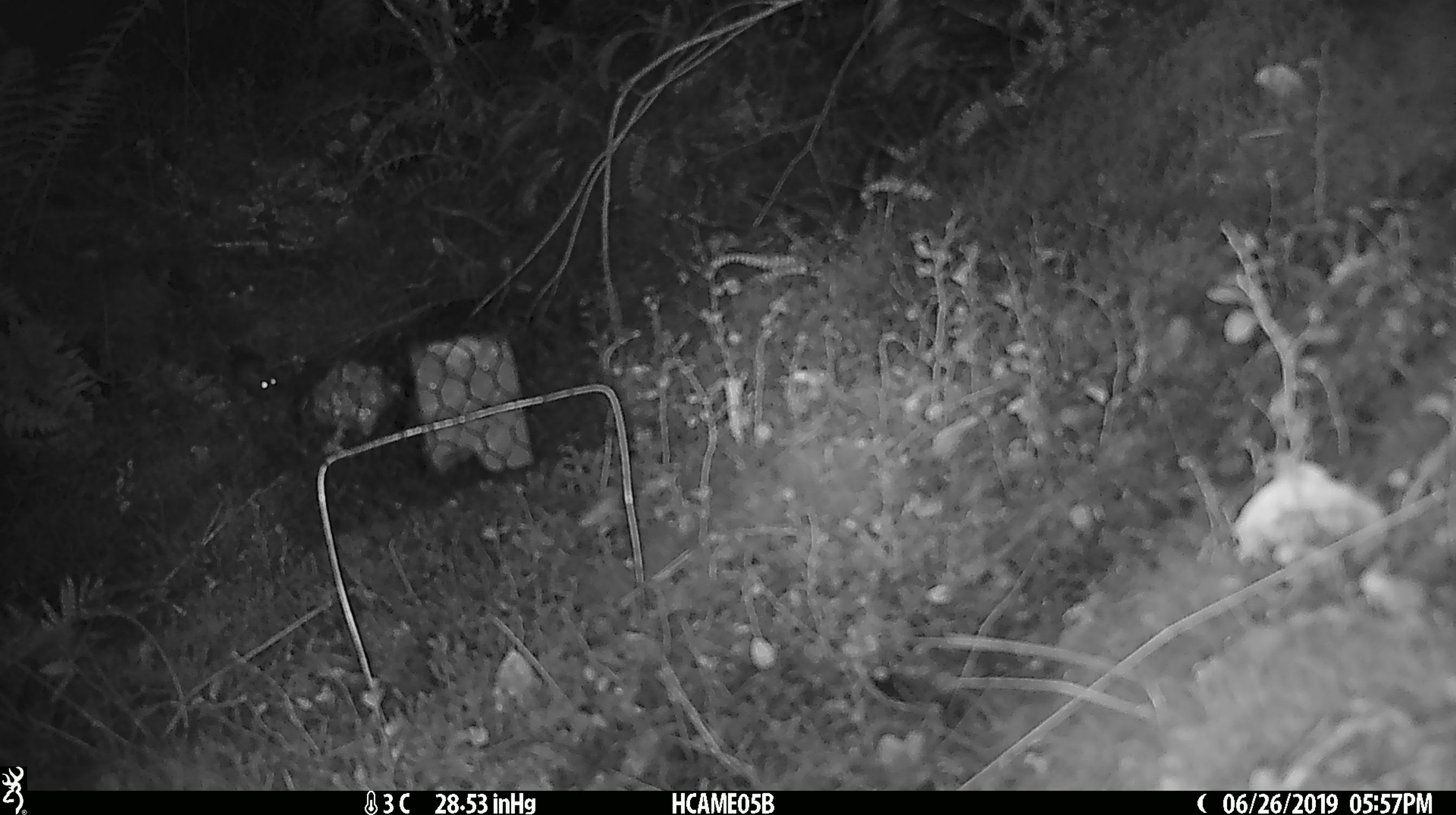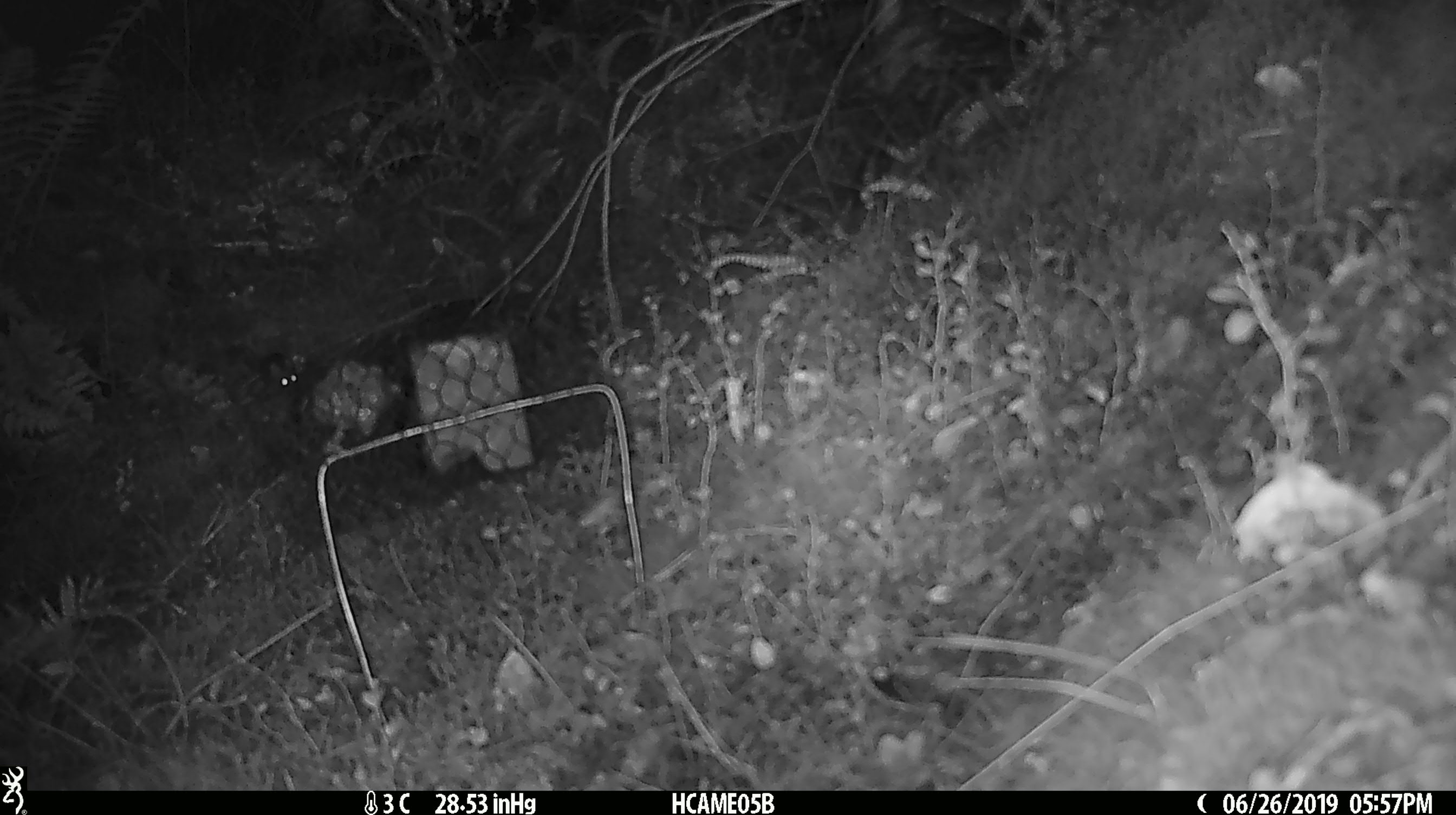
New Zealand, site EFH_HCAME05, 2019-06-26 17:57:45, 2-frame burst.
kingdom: Animalia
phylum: Chordata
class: Mammalia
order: Rodentia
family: Muridae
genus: Mus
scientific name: Mus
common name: mouse